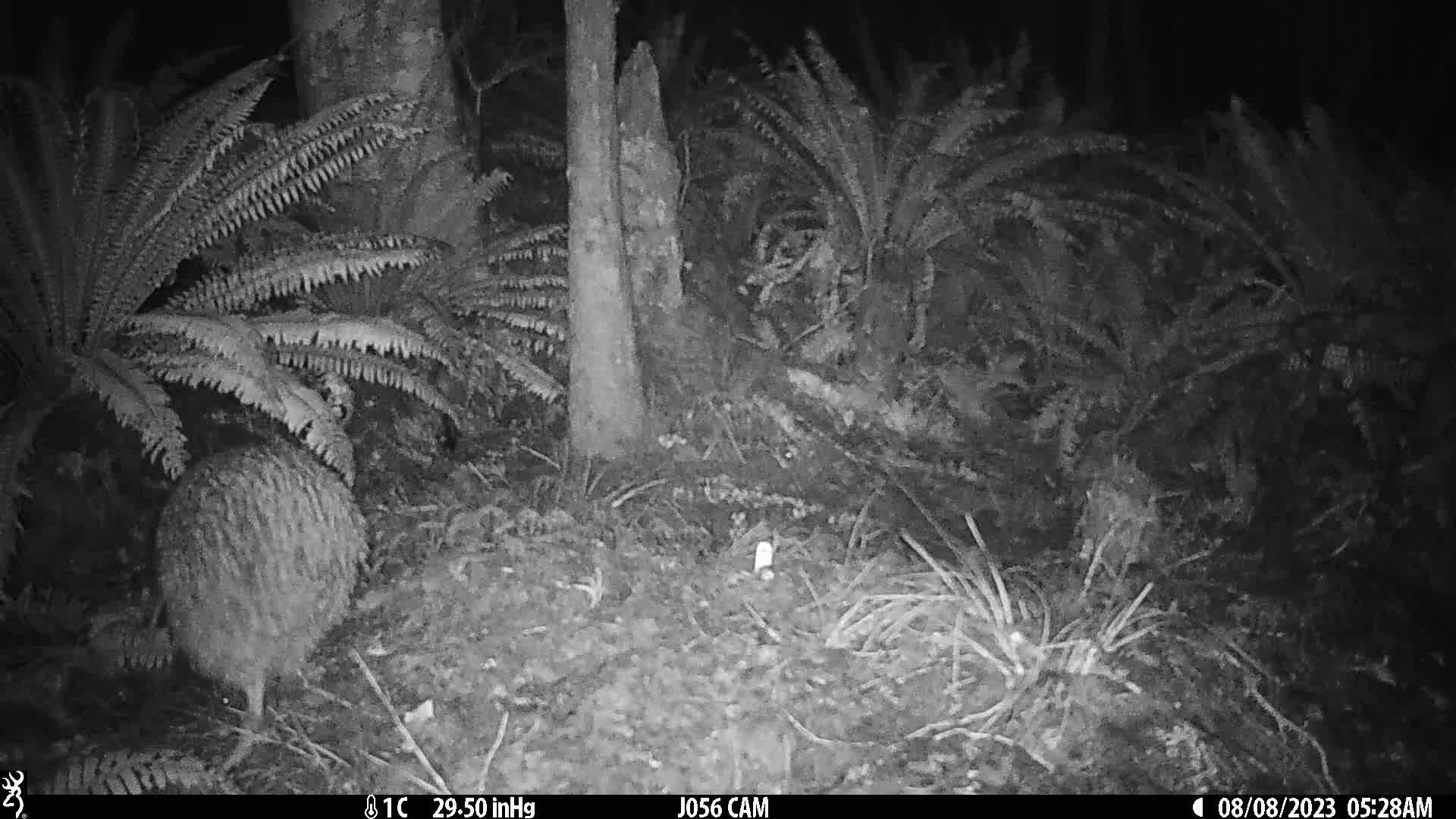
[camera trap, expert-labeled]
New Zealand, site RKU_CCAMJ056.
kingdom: Animalia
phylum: Chordata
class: Aves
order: Apterygiformes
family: Apterygidae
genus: Apteryx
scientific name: Apteryx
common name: kiwi